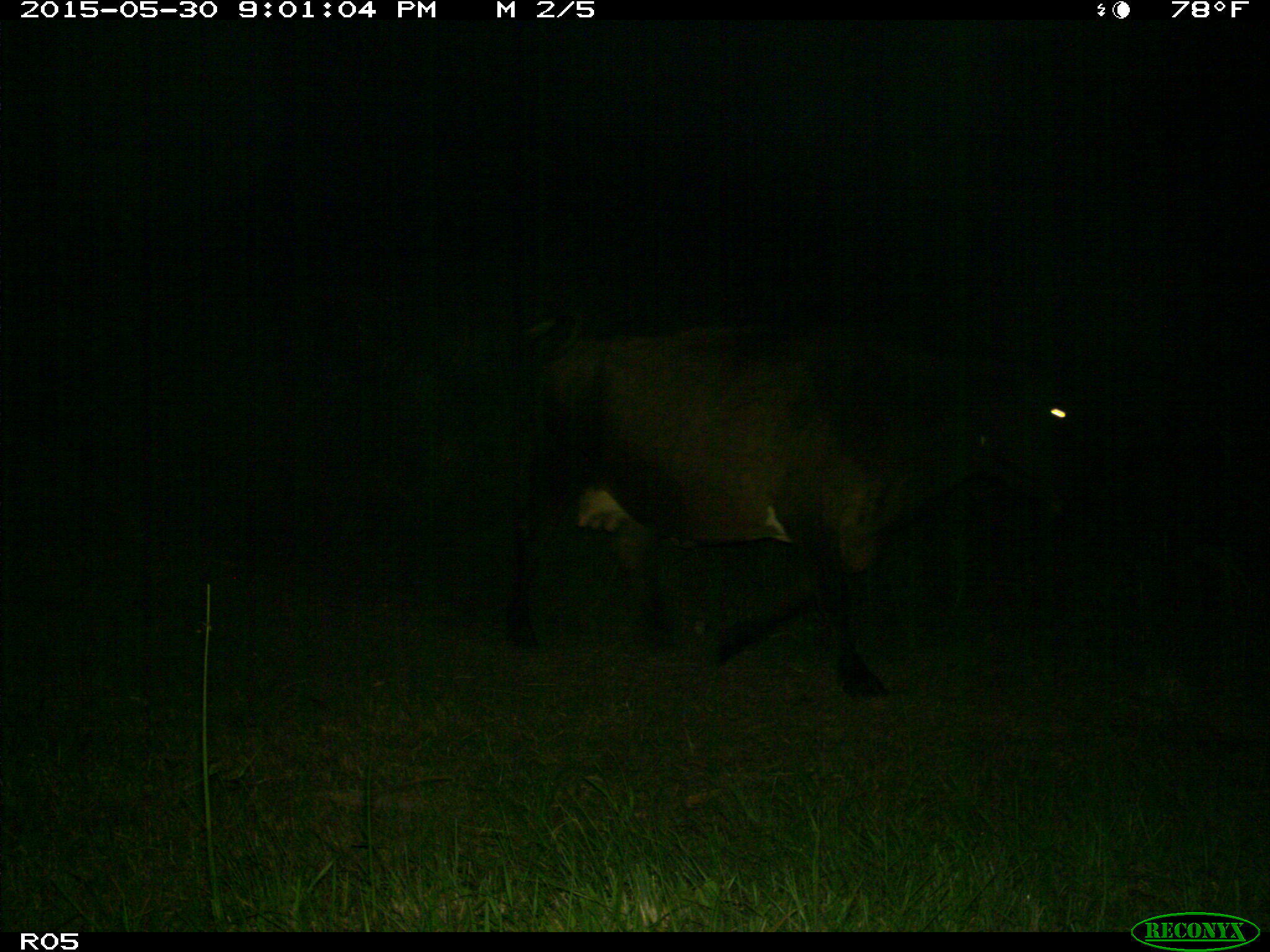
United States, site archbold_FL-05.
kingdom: Animalia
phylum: Chordata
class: Mammalia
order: Artiodactyla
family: Bovidae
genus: Bos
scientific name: Bos taurus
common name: domestic cow